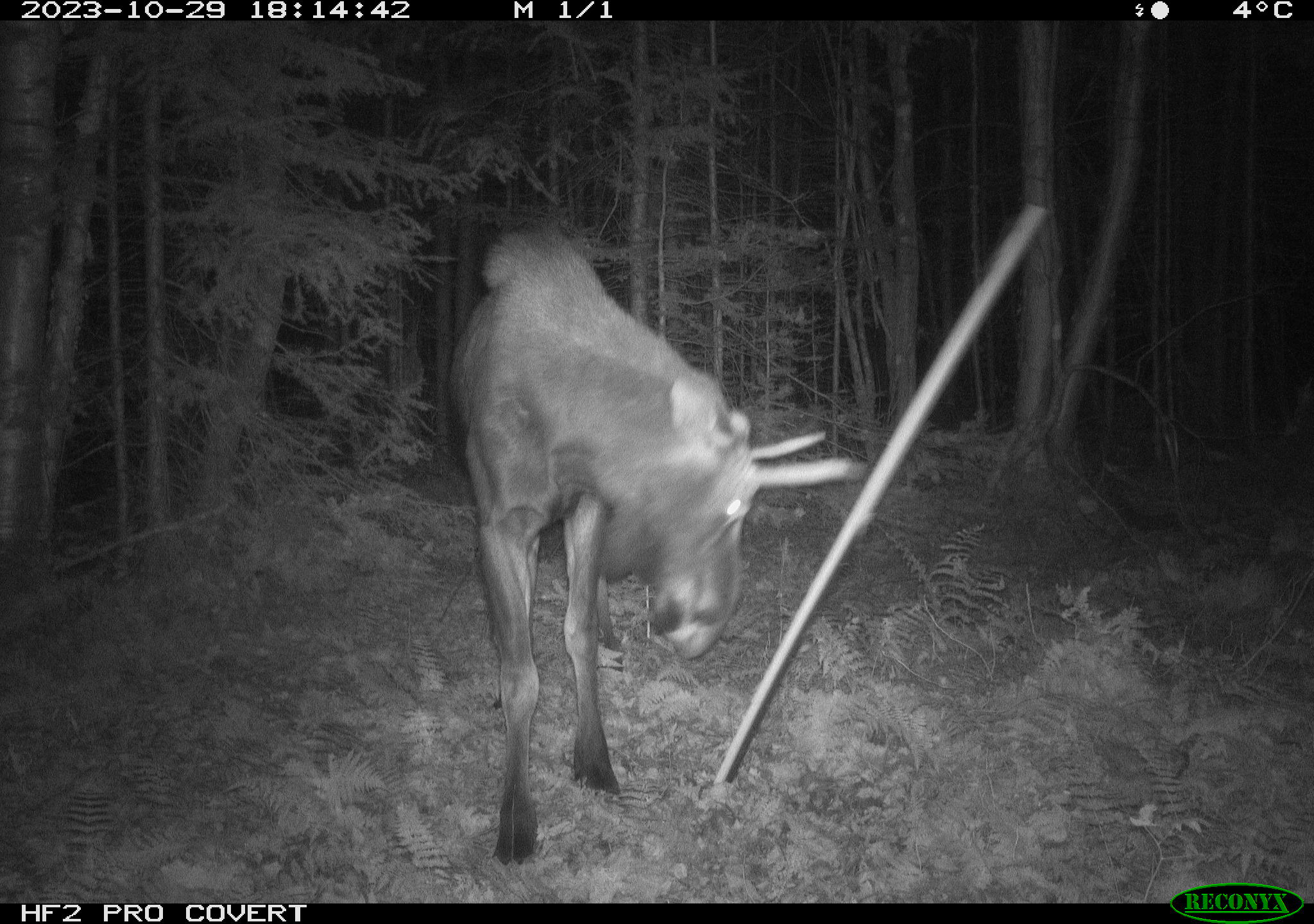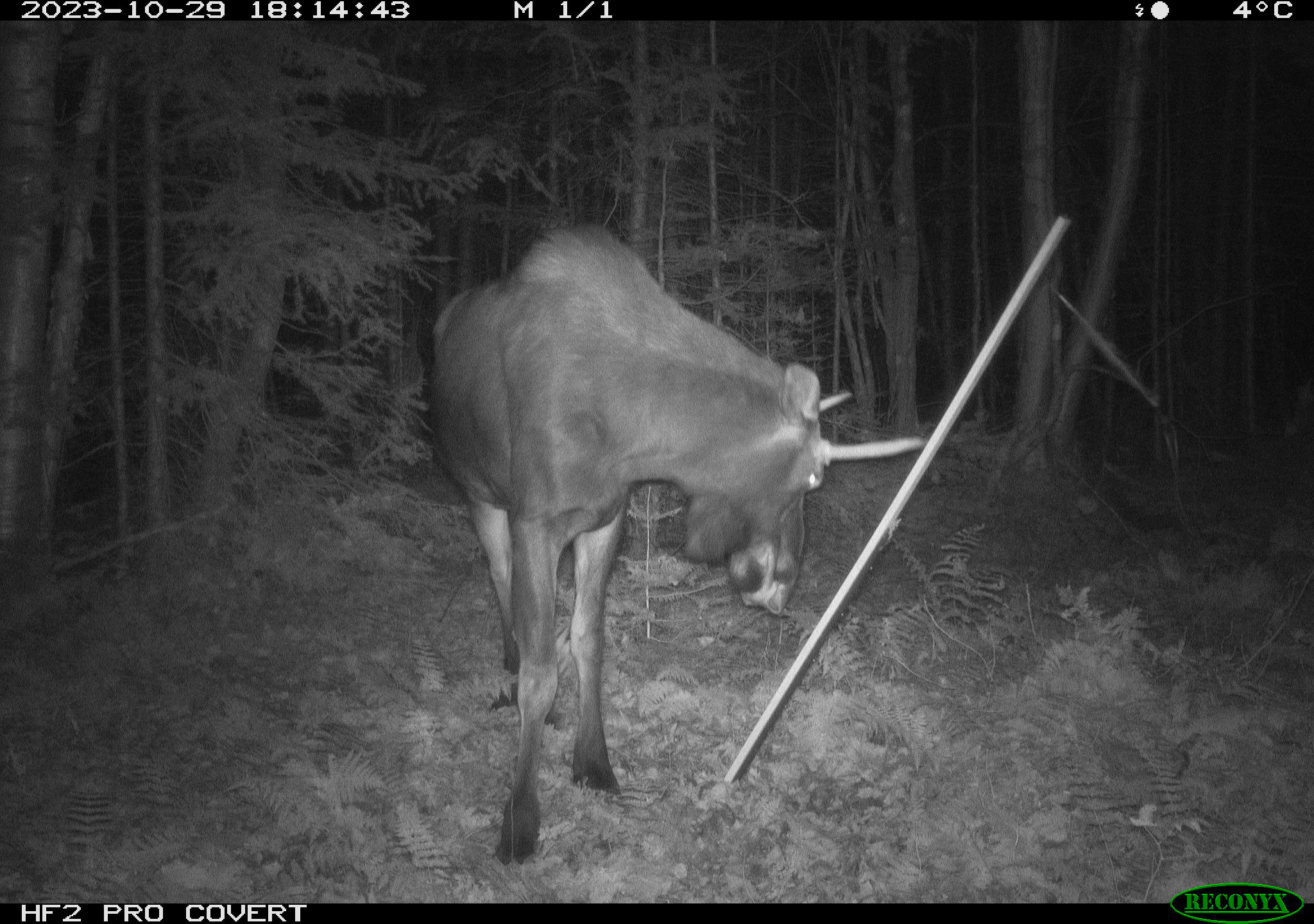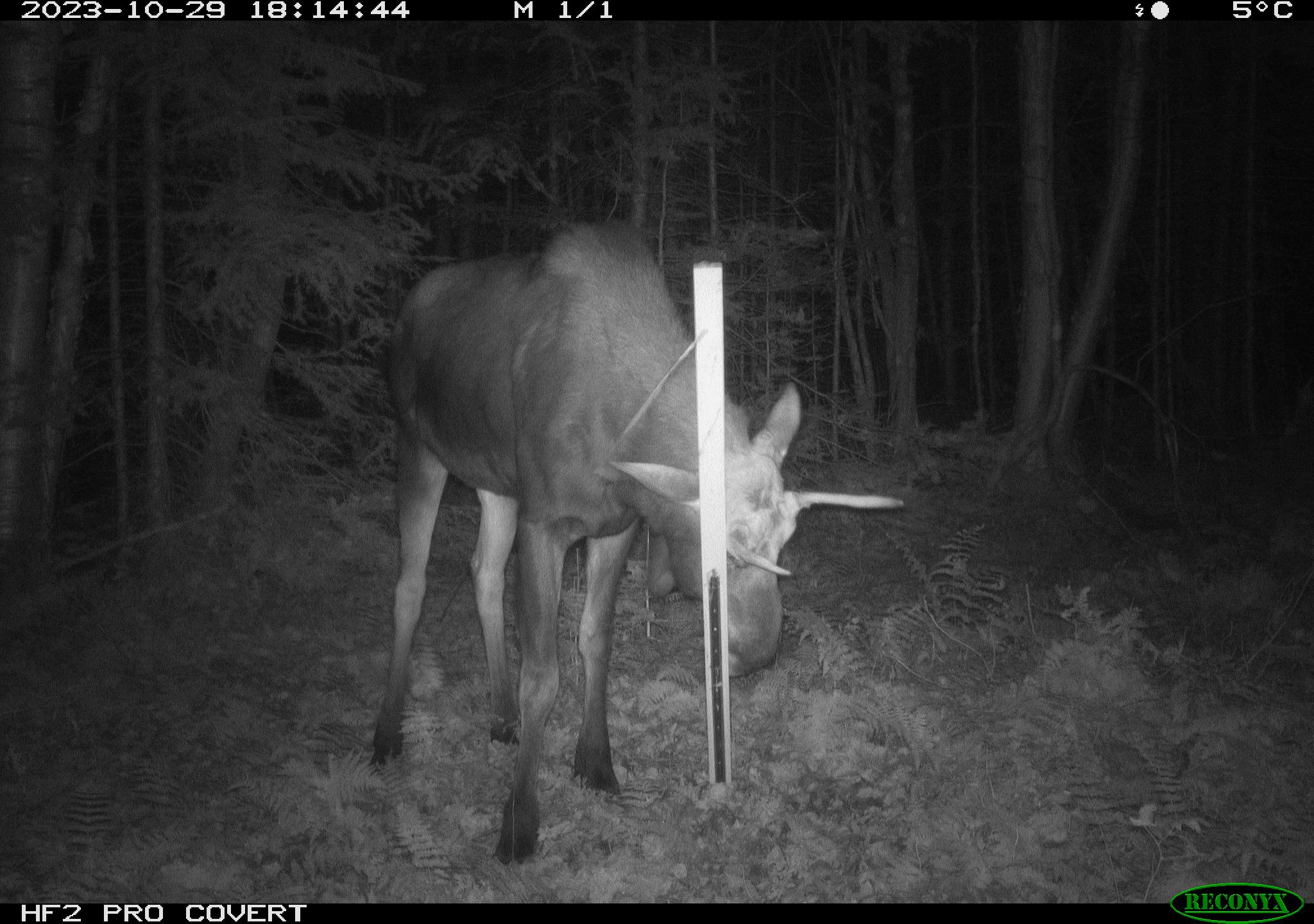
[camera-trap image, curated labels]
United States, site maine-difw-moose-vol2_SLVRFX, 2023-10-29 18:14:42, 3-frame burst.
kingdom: Animalia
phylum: Chordata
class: Mammalia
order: Artiodactyla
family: Cervidae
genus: Alces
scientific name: Alces alces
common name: moose